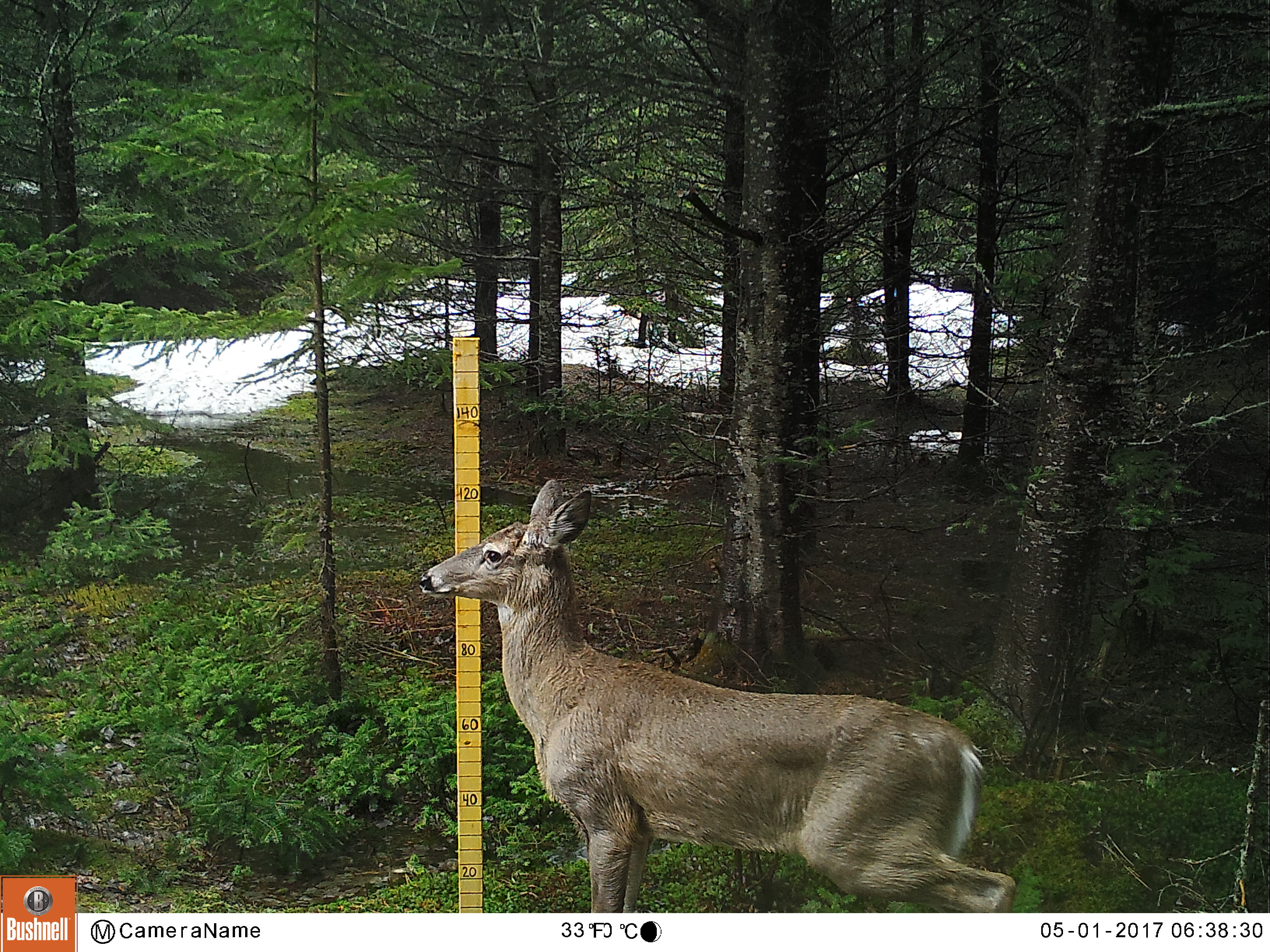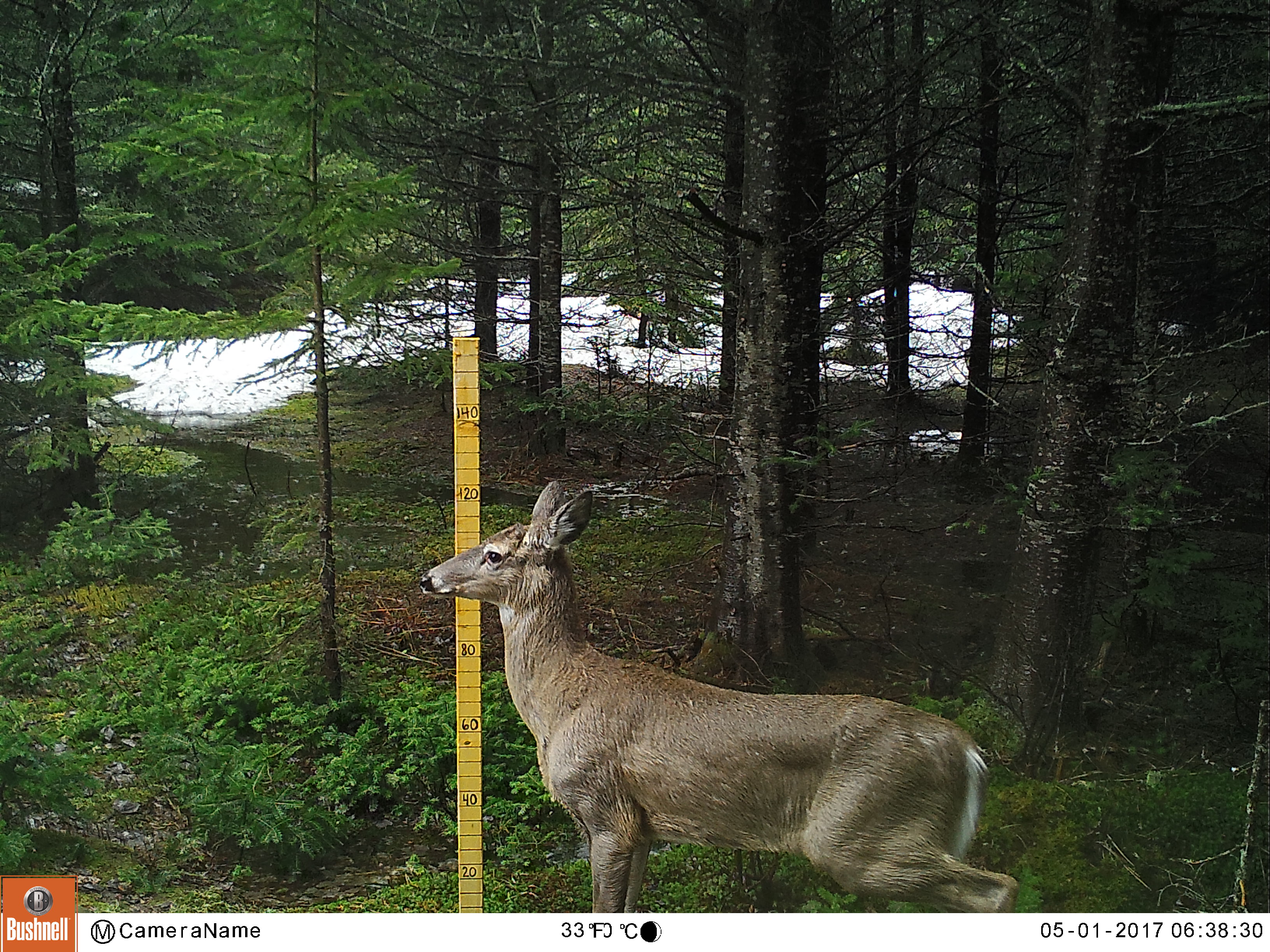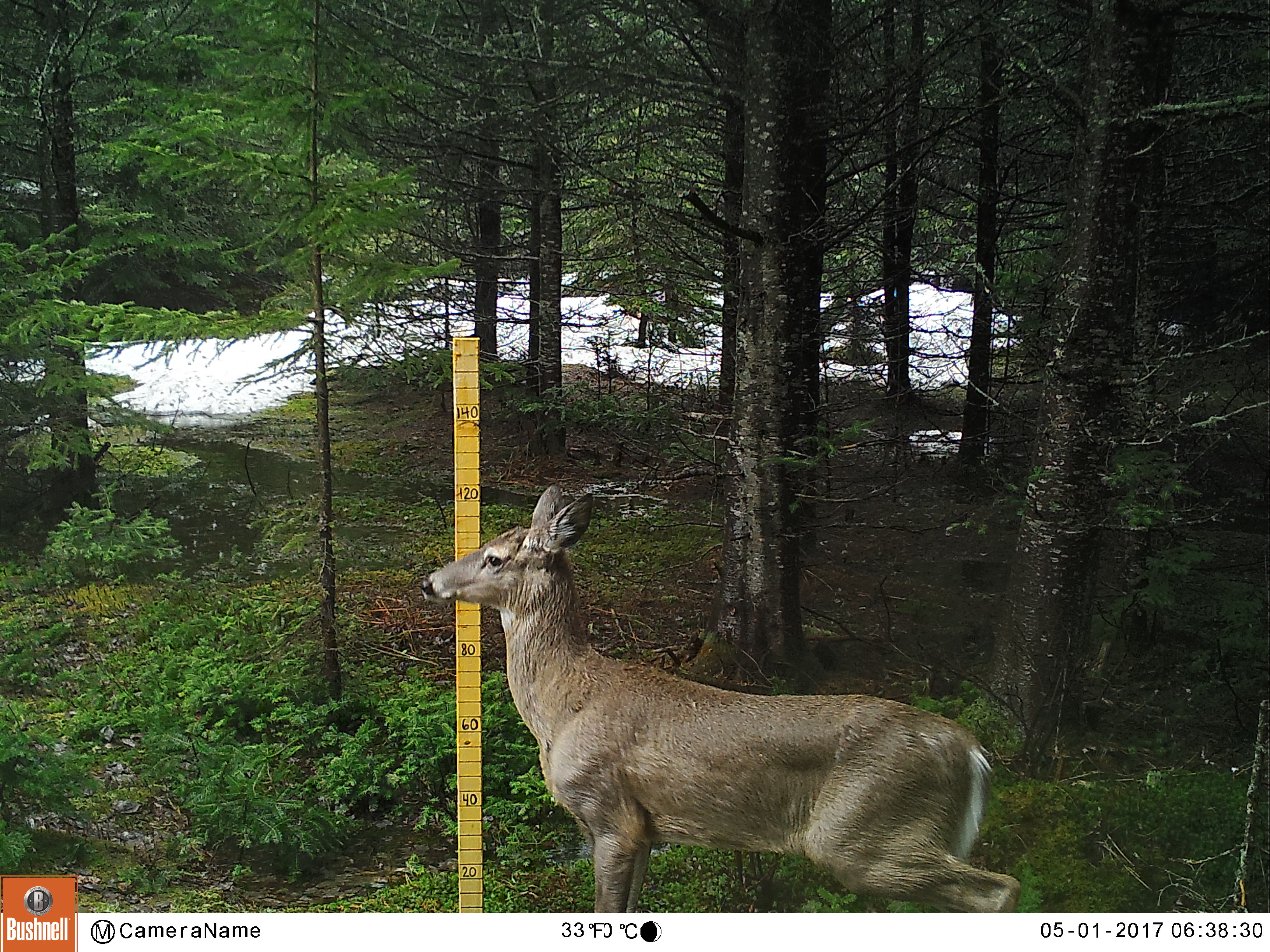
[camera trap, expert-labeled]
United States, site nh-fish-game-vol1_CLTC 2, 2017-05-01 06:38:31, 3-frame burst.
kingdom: Animalia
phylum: Chordata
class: Mammalia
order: Artiodactyla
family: Cervidae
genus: Odocoileus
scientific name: Odocoileus virginianus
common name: white-tailed deer